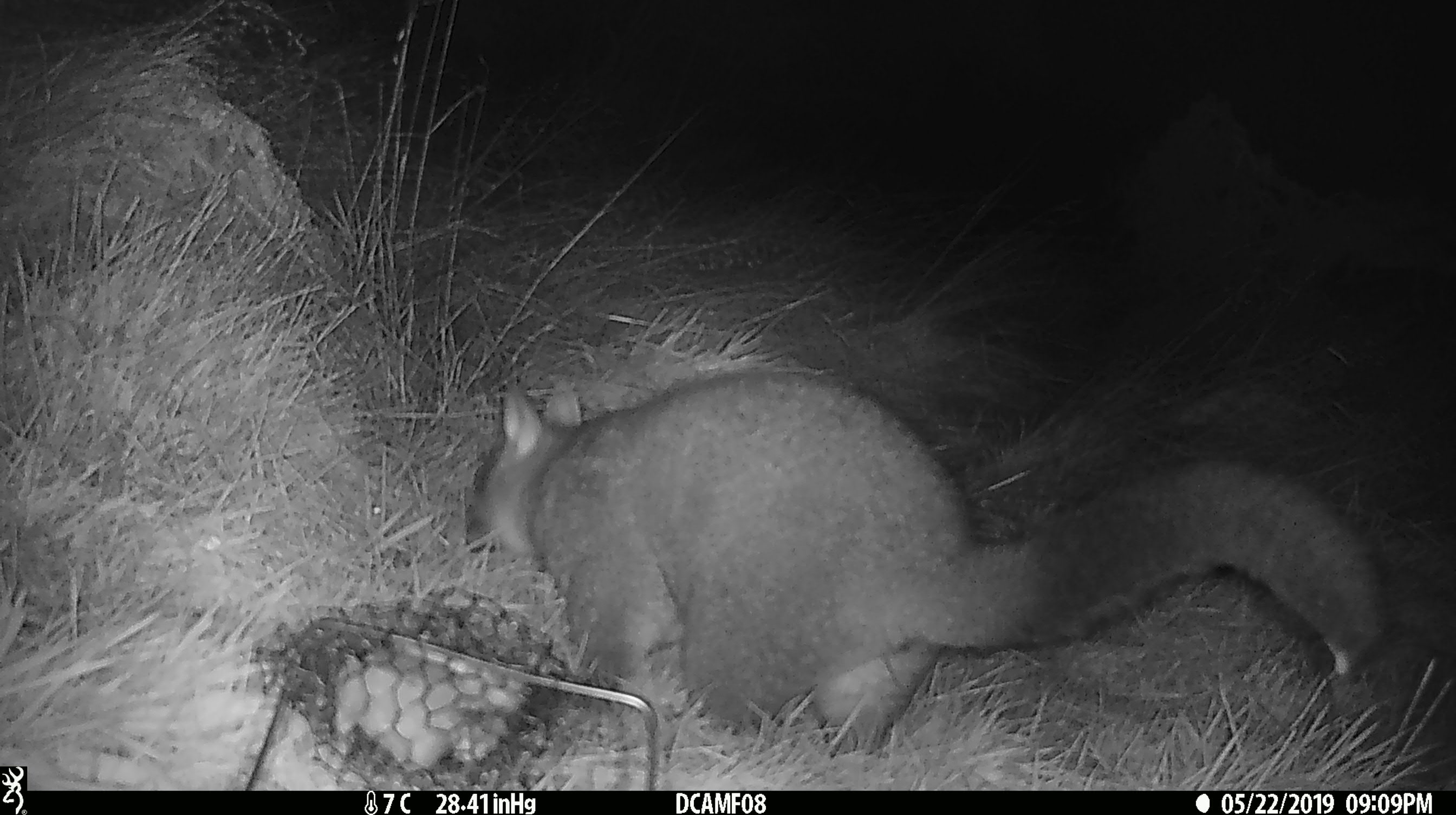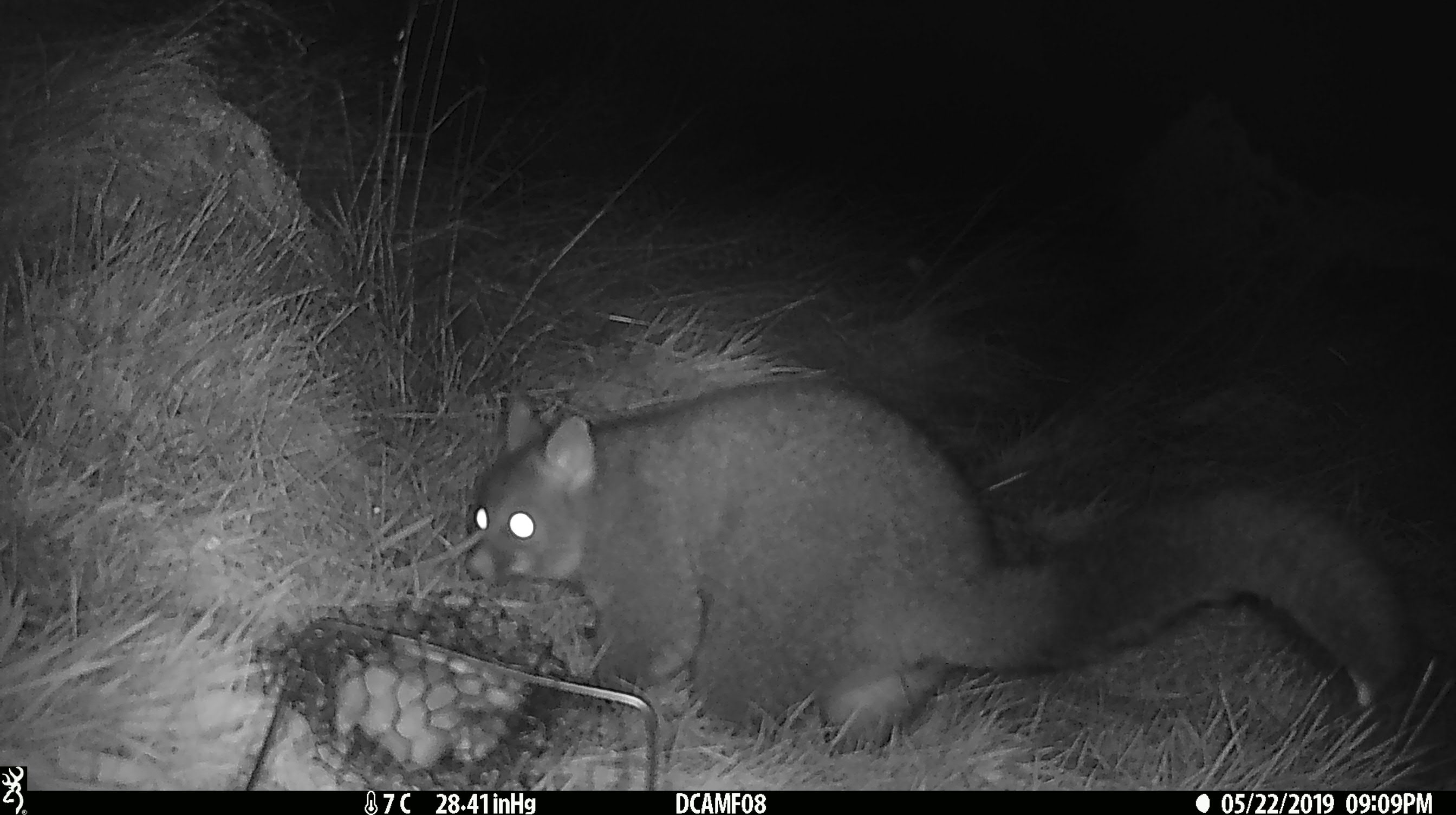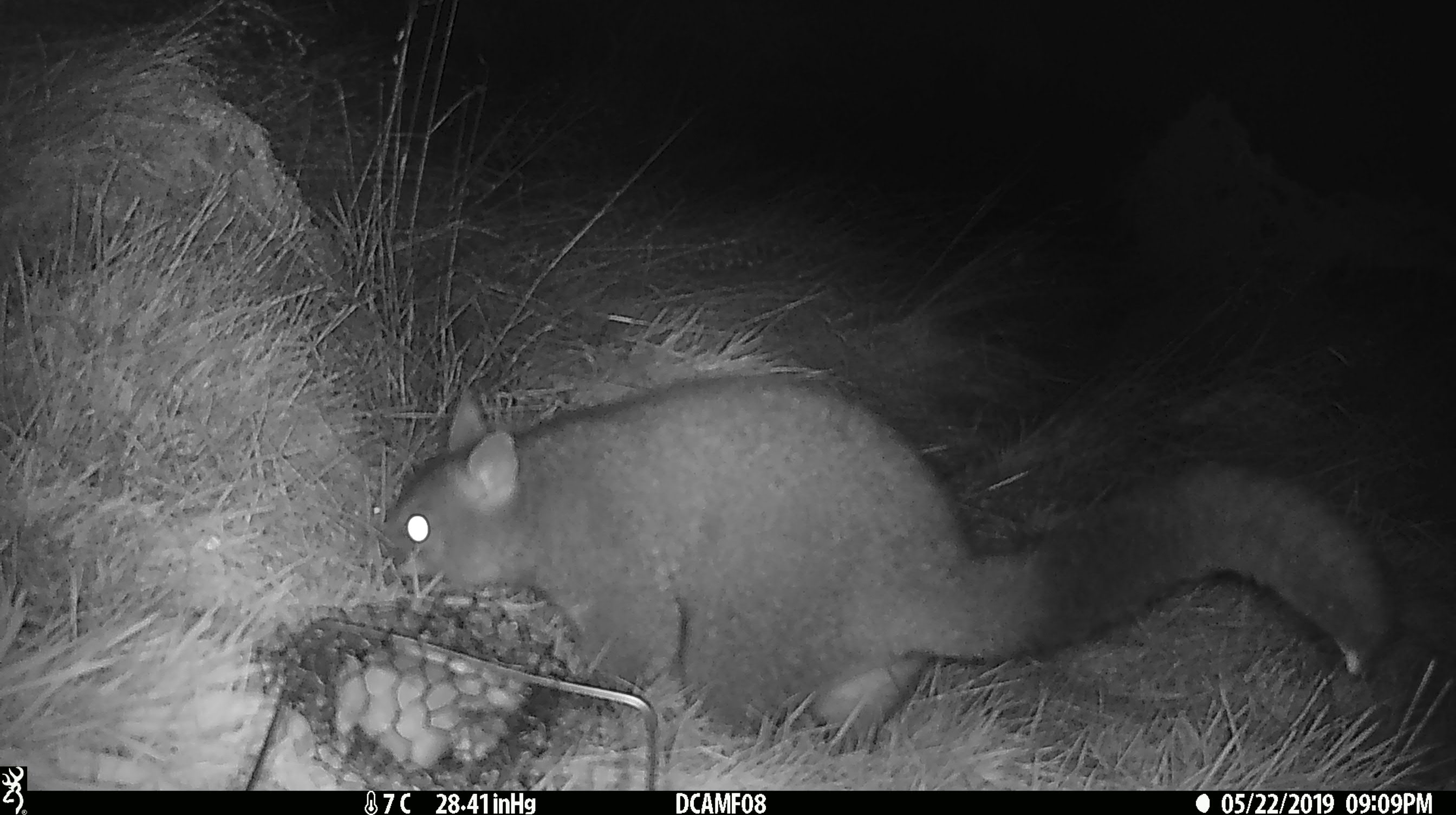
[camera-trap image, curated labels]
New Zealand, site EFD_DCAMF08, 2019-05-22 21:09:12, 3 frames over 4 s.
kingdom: Animalia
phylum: Chordata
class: Mammalia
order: Diprotodontia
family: Phalangeridae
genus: Trichosurus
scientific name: Trichosurus vulpecula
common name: common brushtail possum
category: possum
Possum (common brushtail possum) (Trichosurus vulpecula).